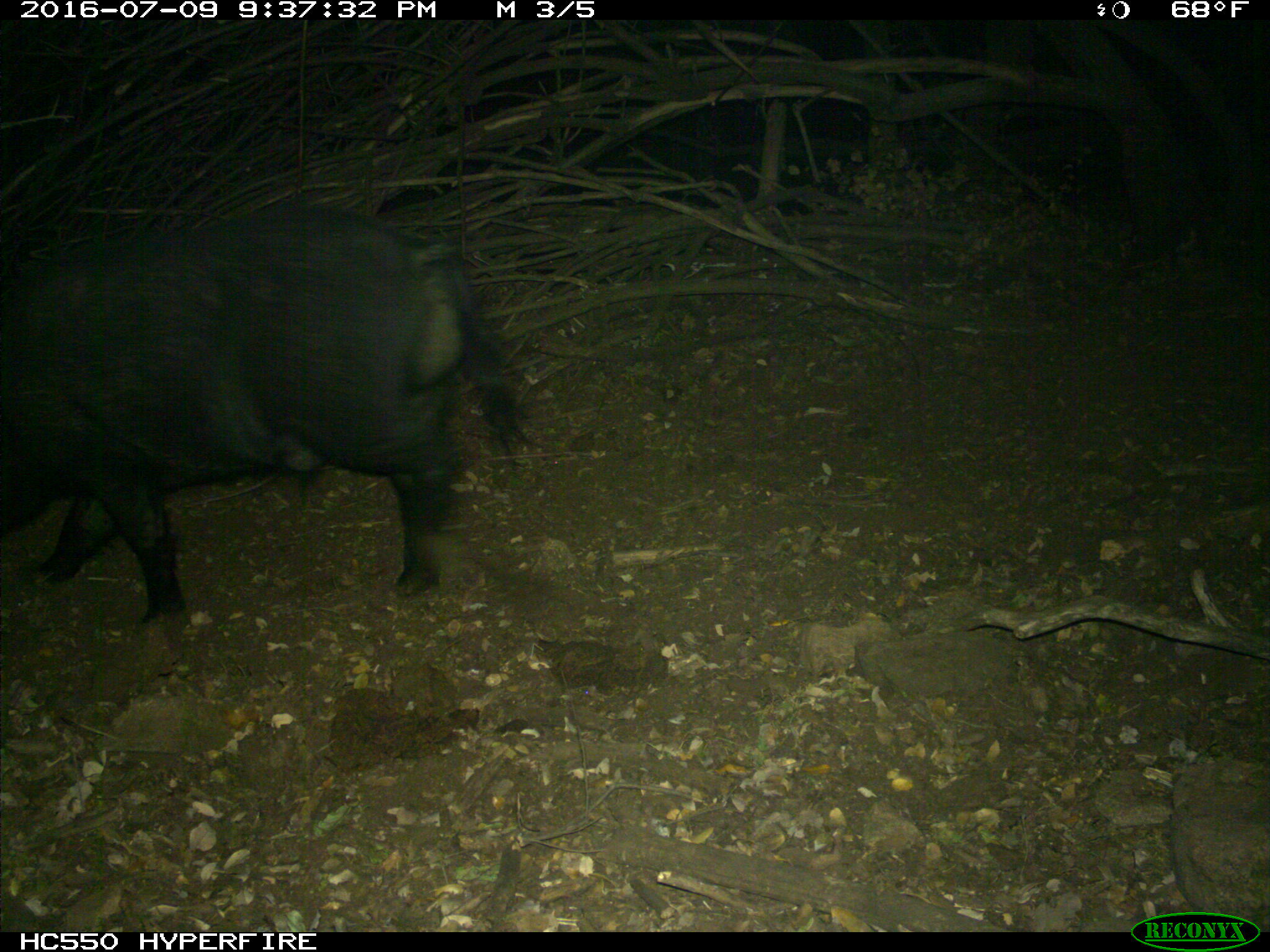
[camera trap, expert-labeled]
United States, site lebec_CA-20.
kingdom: Animalia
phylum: Chordata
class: Mammalia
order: Artiodactyla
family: Suidae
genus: Sus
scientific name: Sus scrofa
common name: wild boar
Sus scrofa (wild boar).